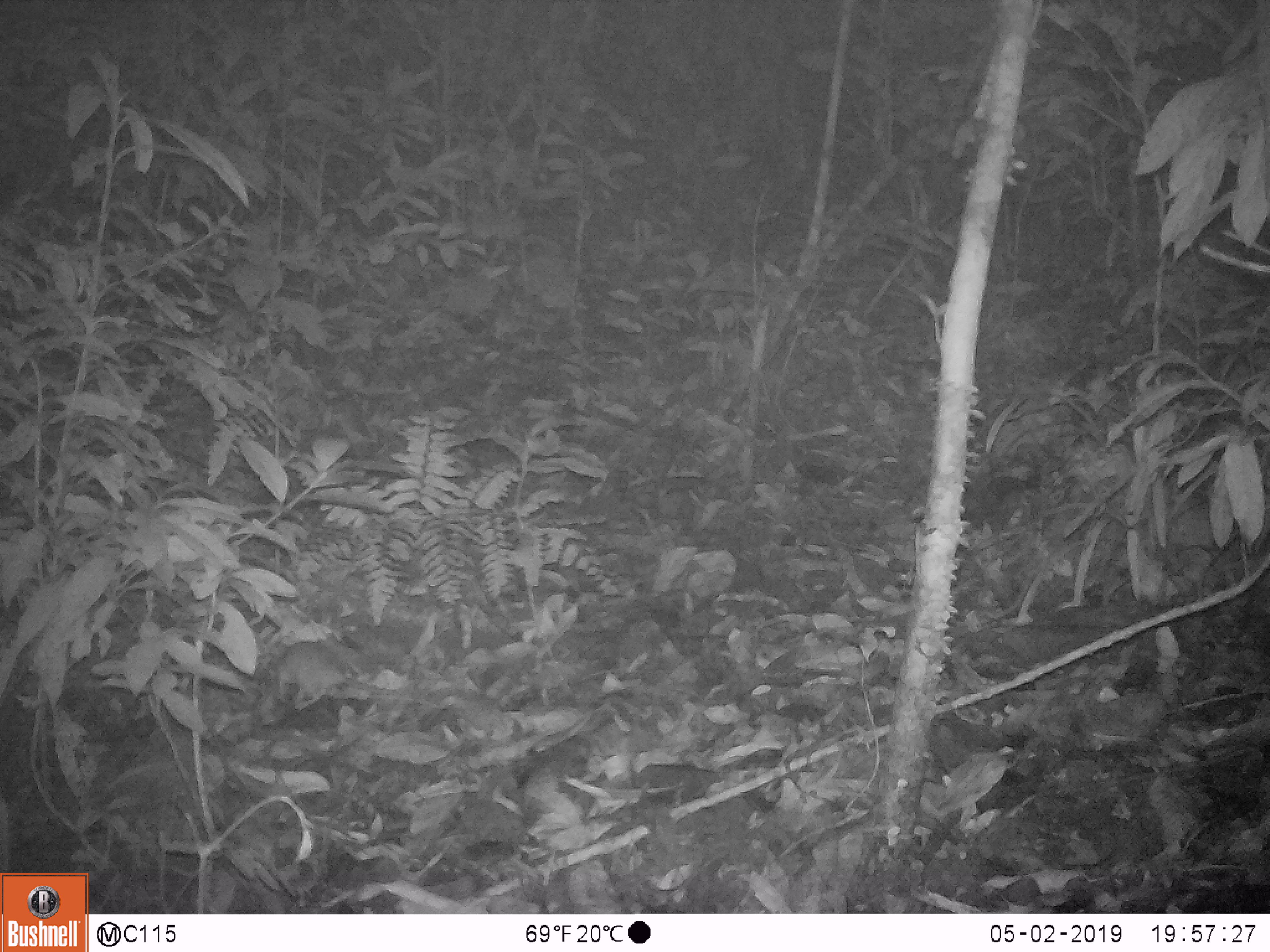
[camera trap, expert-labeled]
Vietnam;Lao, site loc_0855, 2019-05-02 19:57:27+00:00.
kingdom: Animalia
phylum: Chordata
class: Mammalia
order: Rodentia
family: Muridae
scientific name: Muridae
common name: old-world mice and rats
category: unidentified murid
Unidentified murid (old-world mice and rats) (Muridae). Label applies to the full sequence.